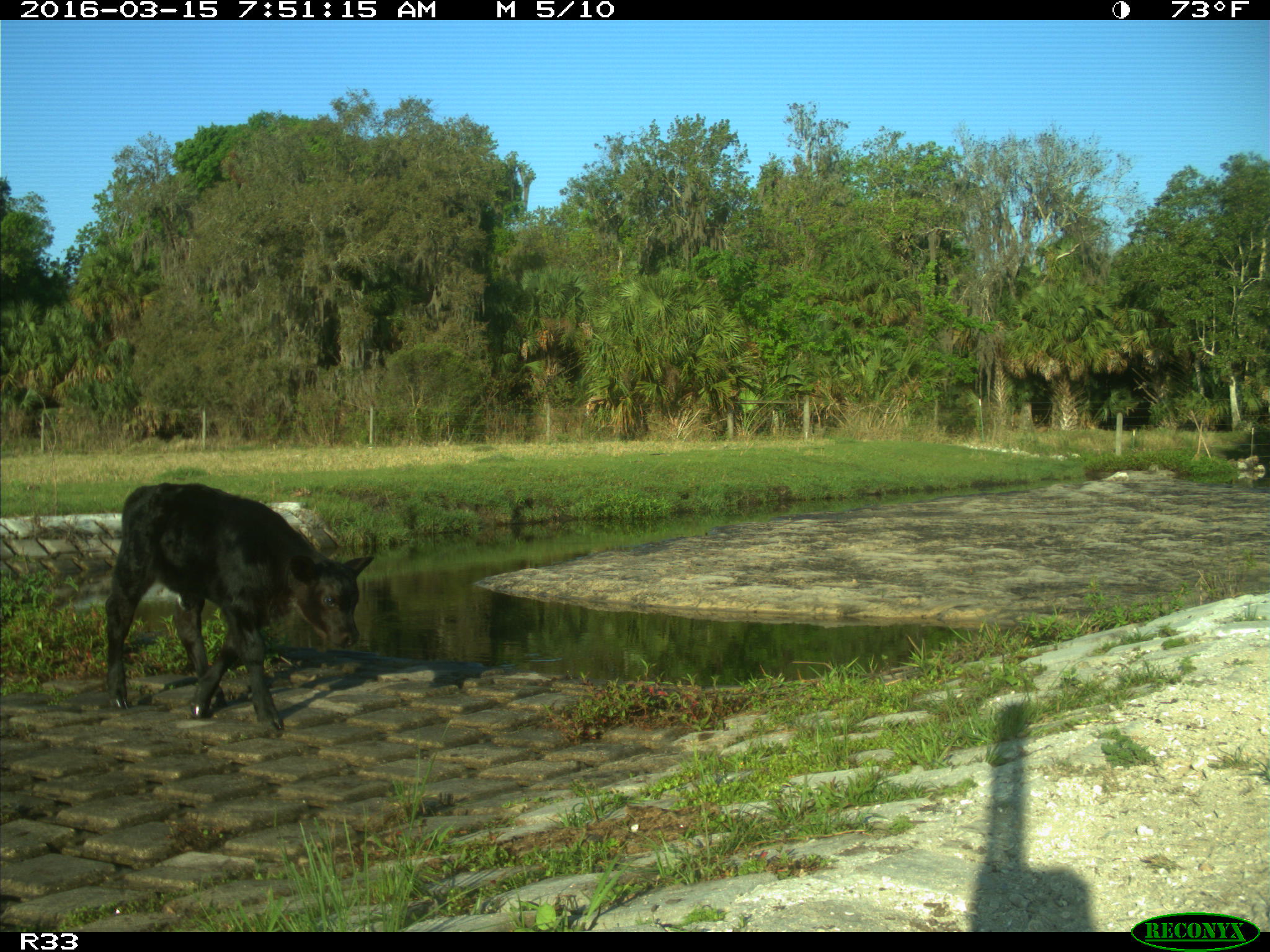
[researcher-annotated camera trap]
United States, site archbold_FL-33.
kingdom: Animalia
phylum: Chordata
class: Mammalia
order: Artiodactyla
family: Bovidae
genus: Bos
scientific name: Bos taurus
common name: domestic cow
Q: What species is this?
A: Bos taurus (domestic cow).